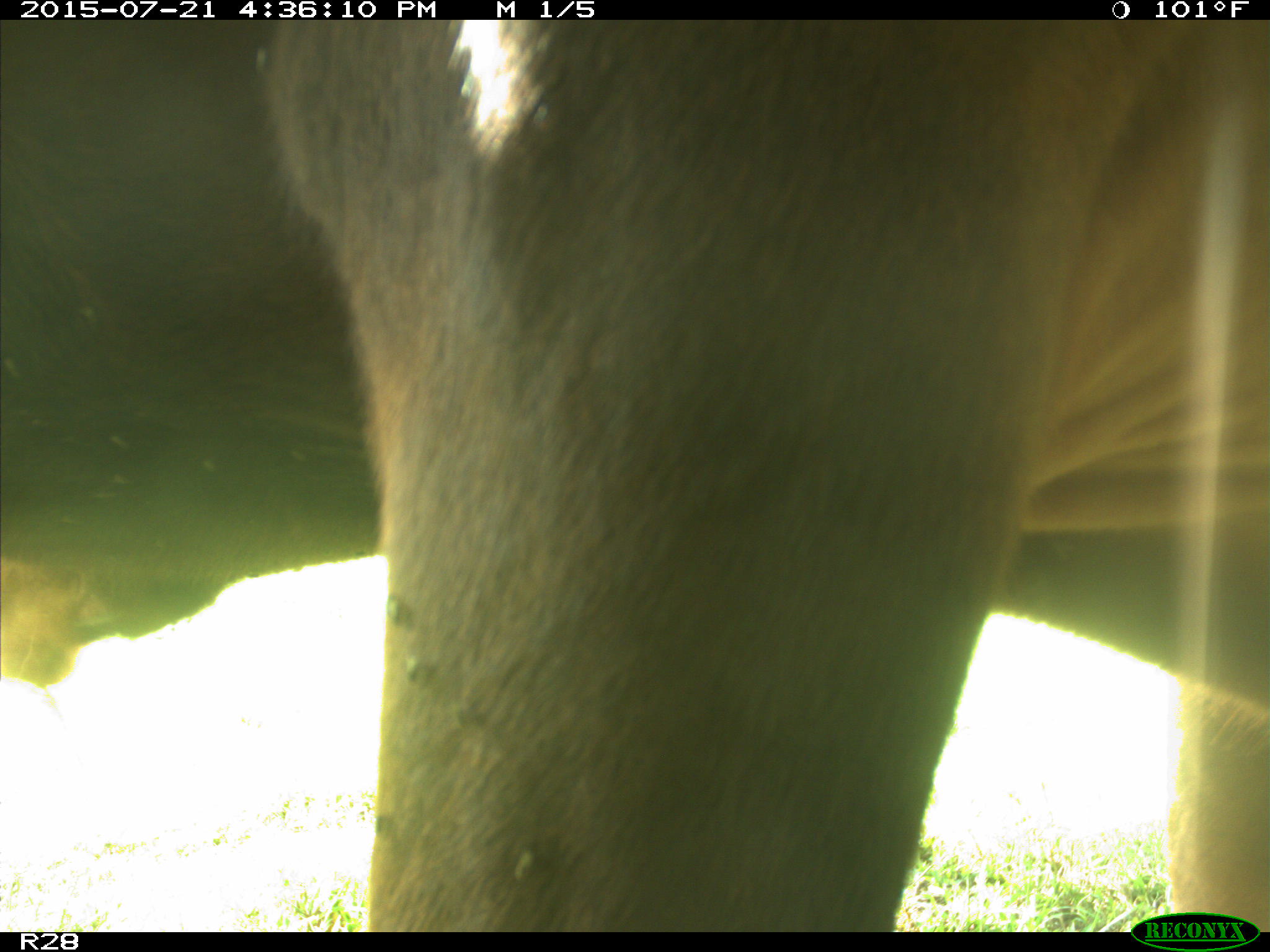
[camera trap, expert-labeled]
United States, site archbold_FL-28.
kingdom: Animalia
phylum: Chordata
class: Mammalia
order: Artiodactyla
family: Bovidae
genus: Bos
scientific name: Bos taurus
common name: domestic cow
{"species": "Bos taurus (domestic cow)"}